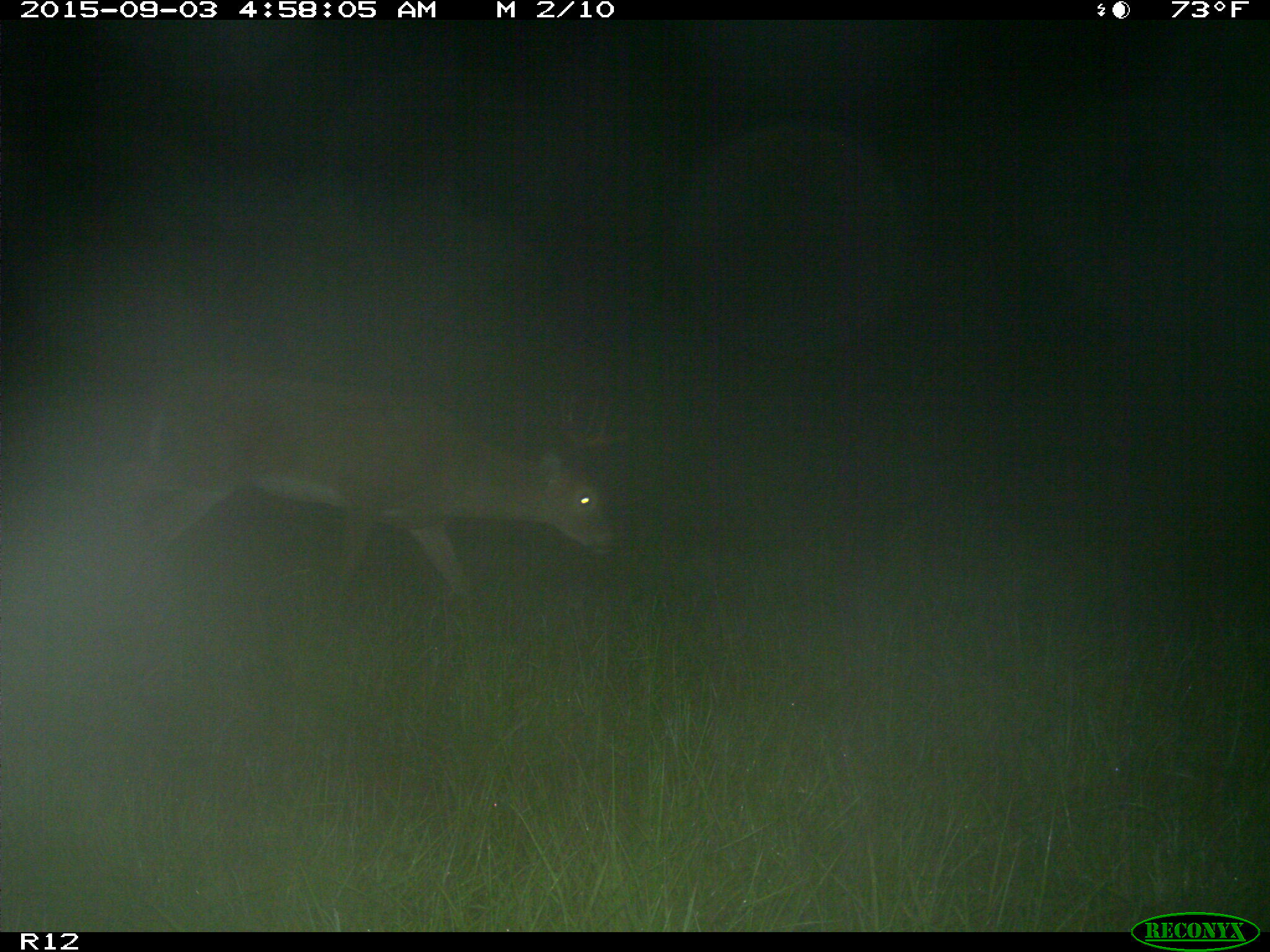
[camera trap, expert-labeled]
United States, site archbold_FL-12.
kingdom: Animalia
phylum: Chordata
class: Mammalia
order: Artiodactyla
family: Cervidae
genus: Odocoileus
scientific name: Odocoileus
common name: deer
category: unidentified deer